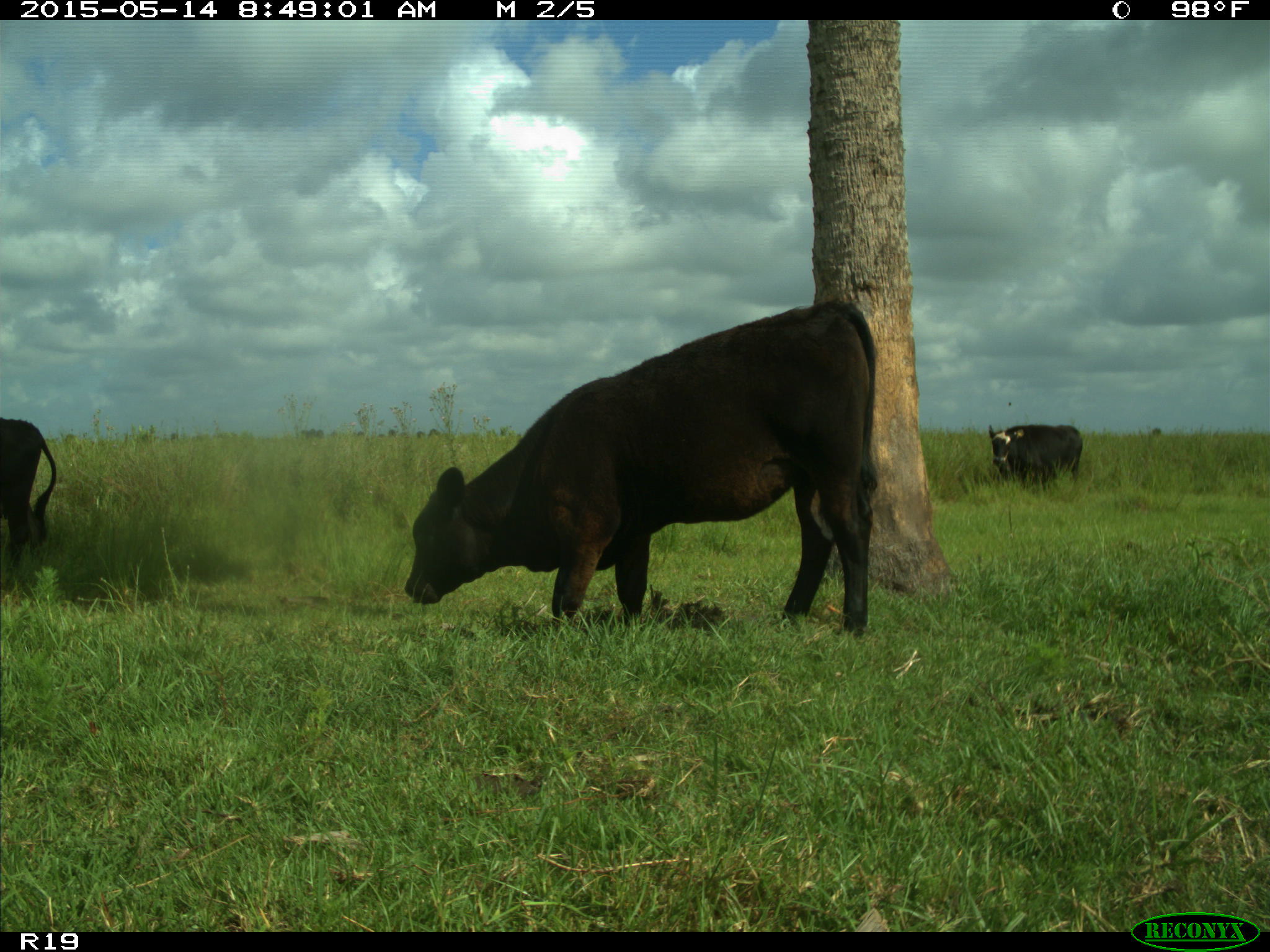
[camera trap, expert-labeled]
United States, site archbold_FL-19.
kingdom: Animalia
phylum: Chordata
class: Mammalia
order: Artiodactyla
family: Bovidae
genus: Bos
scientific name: Bos taurus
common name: domestic cow